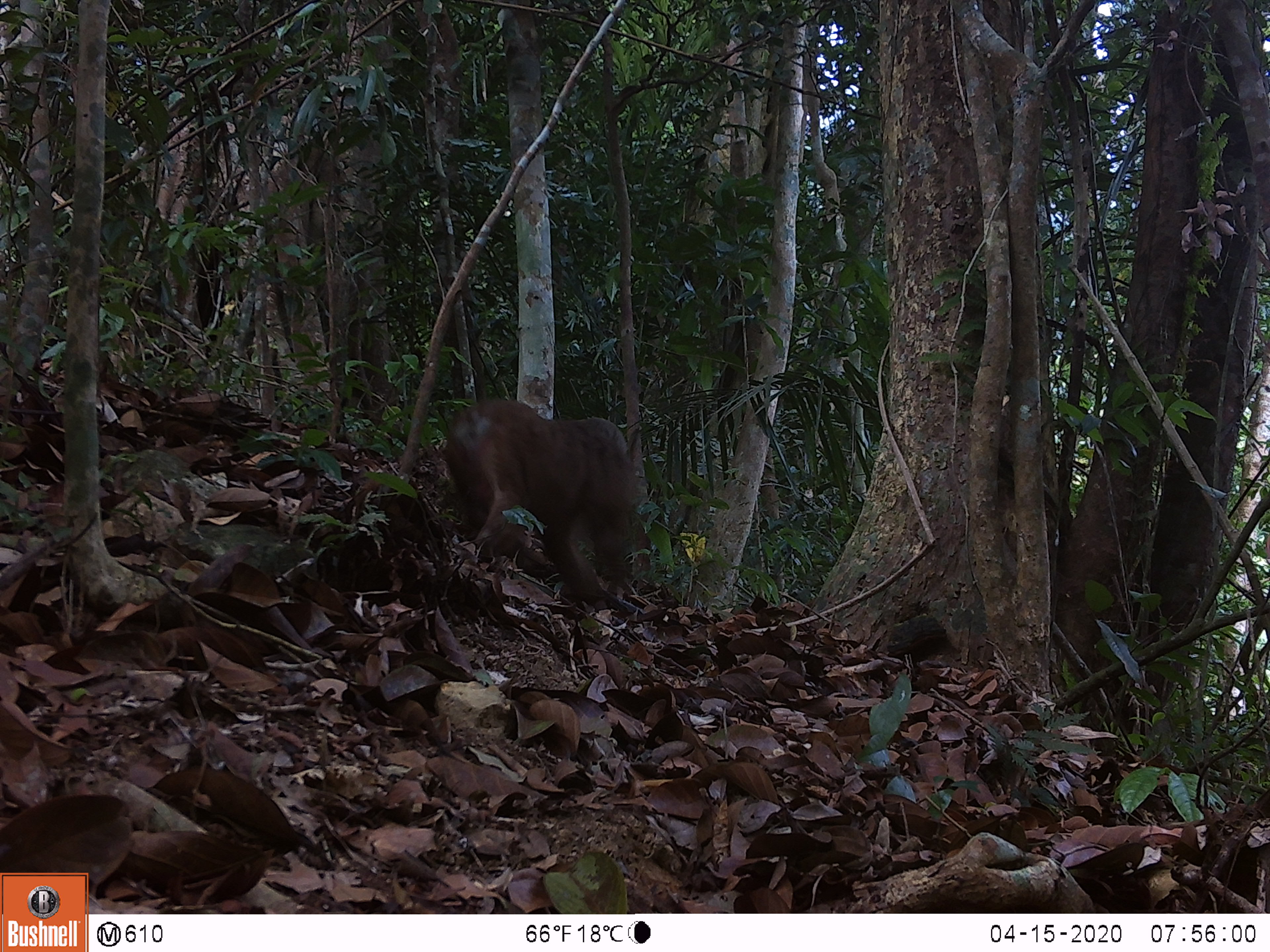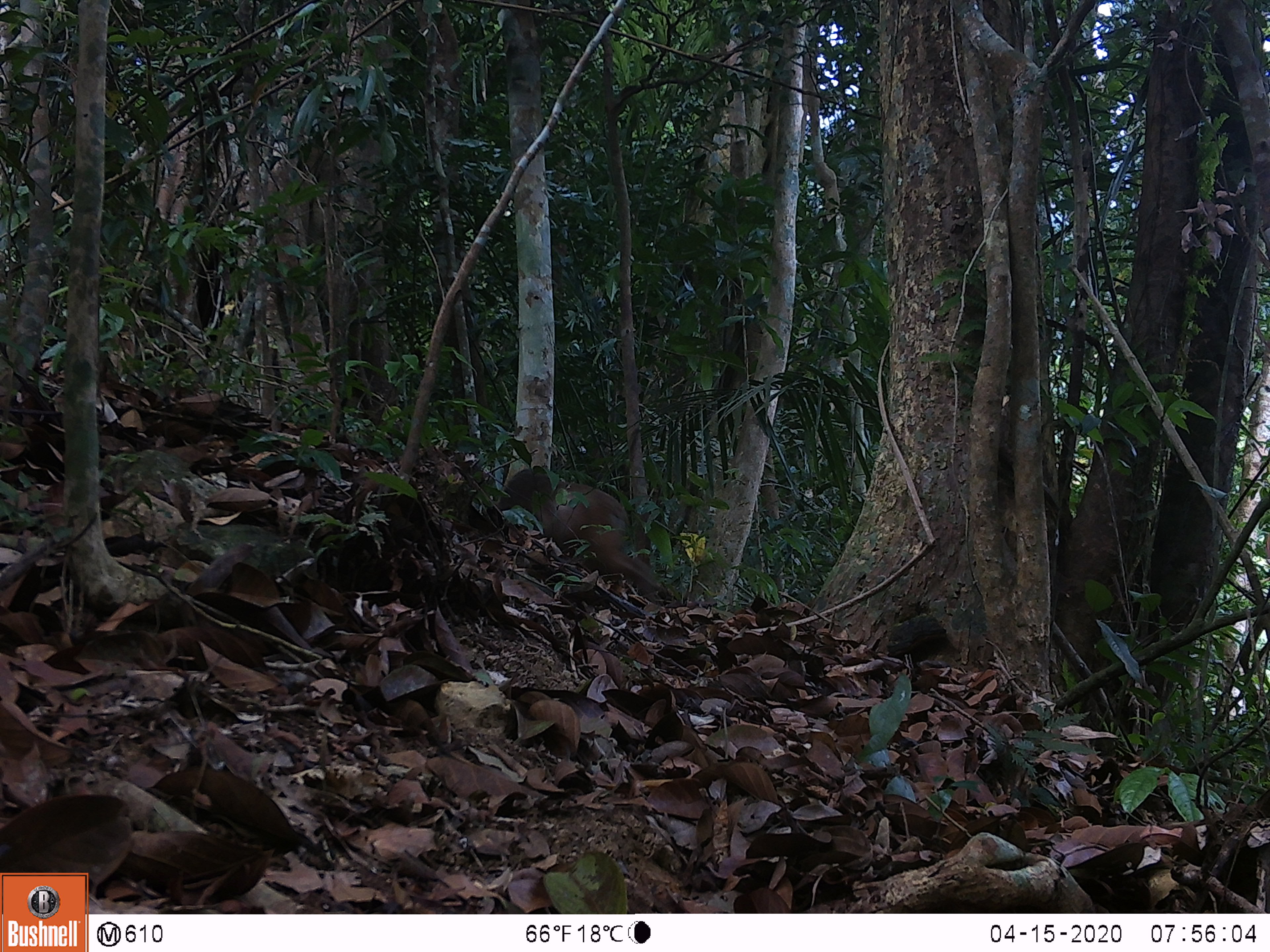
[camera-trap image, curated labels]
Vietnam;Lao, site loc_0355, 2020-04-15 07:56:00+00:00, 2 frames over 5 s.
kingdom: Animalia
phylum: Chordata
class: Mammalia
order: Primates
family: Cercopithecidae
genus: Macaca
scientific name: Macaca arctoides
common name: stump-tailed macaque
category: stump tailed macaque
Stump tailed macaque (stump-tailed macaque) (Macaca arctoides). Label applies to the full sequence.